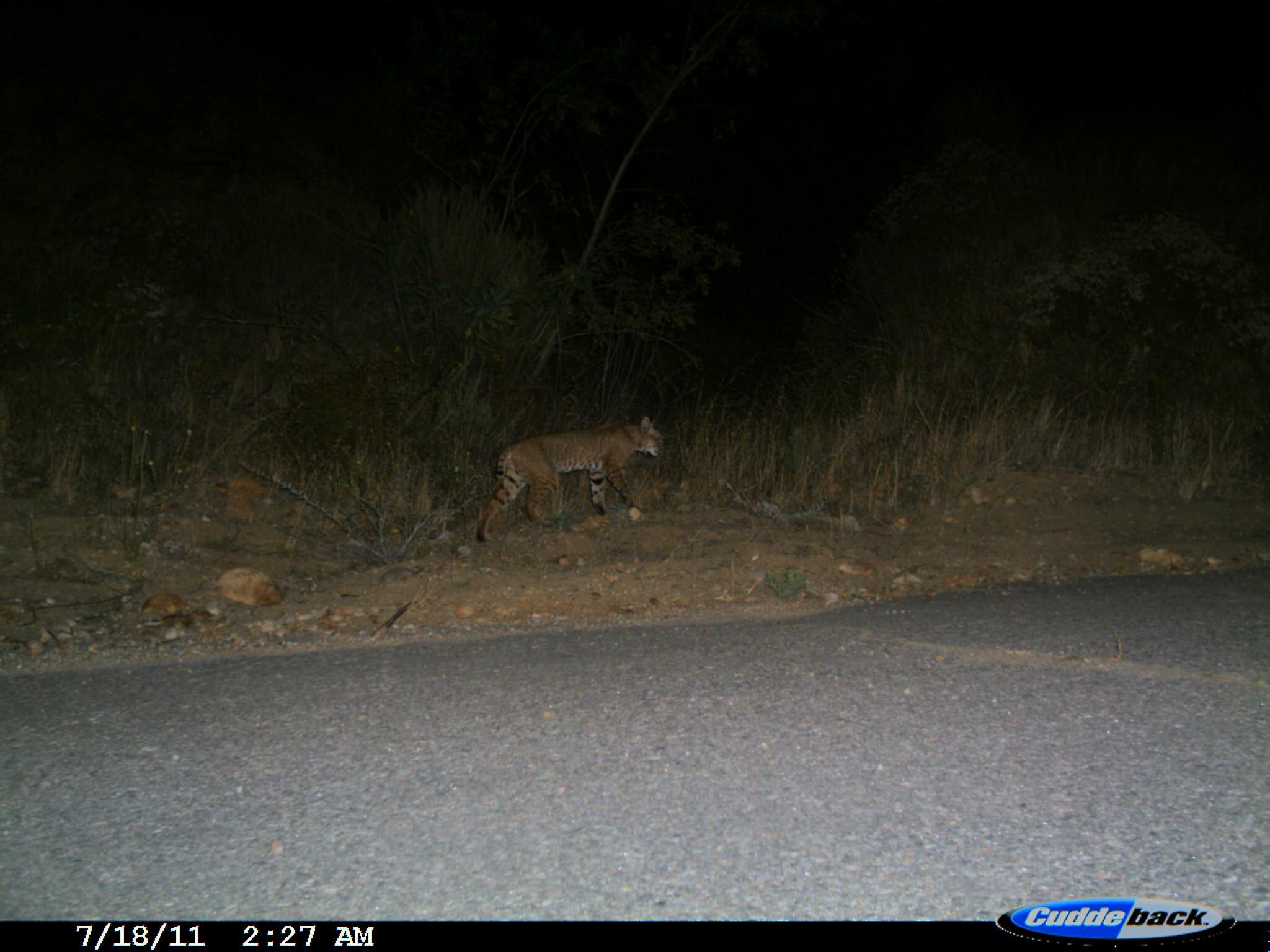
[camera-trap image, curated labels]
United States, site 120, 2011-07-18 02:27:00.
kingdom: Animalia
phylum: Chordata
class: Mammalia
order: Carnivora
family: Felidae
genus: Lynx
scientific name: Lynx rufus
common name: bobcat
Bobcat (Lynx rufus).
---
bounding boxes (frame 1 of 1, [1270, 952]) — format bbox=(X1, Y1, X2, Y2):
bobcat: bbox=(464, 409, 675, 552)